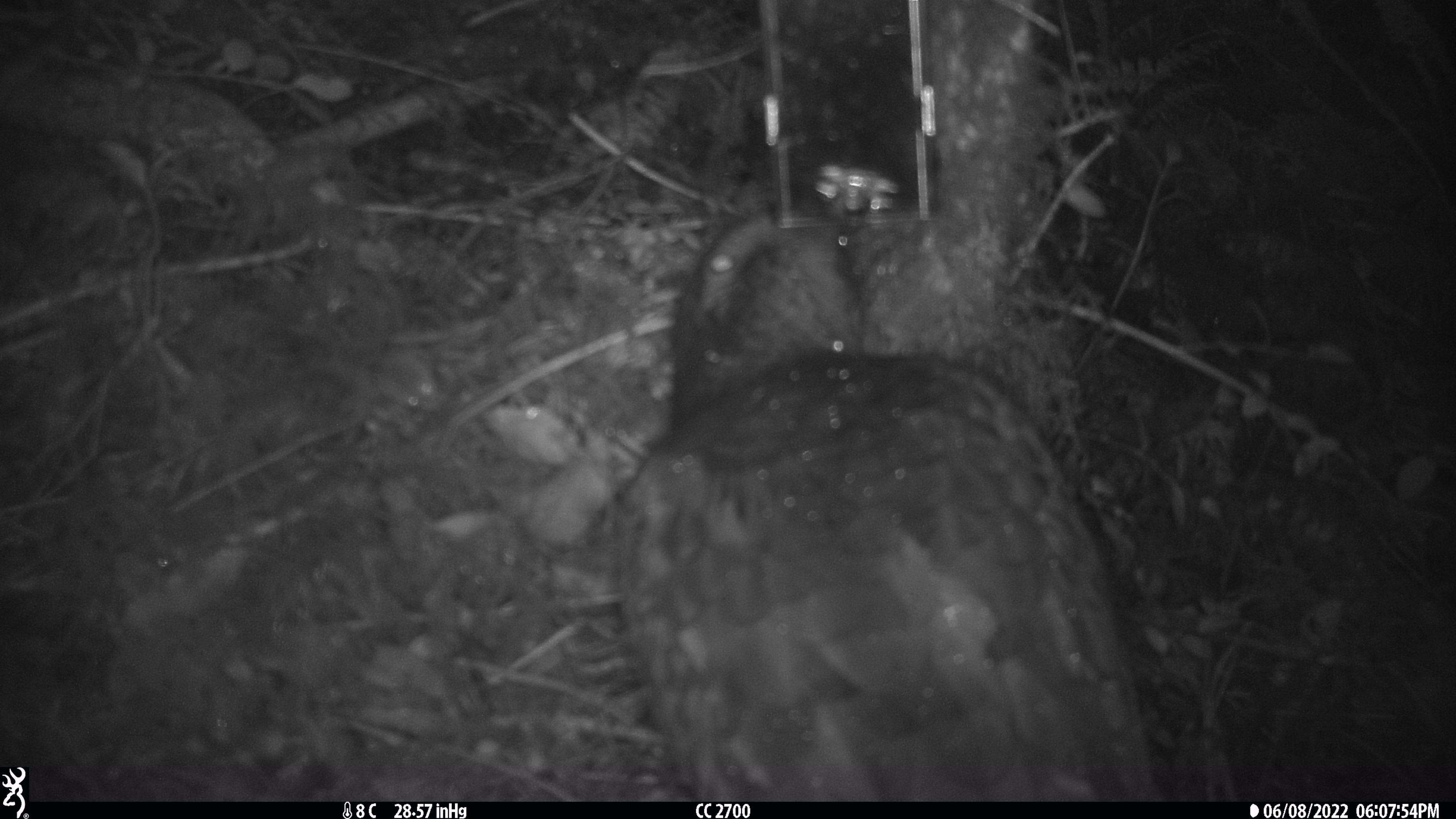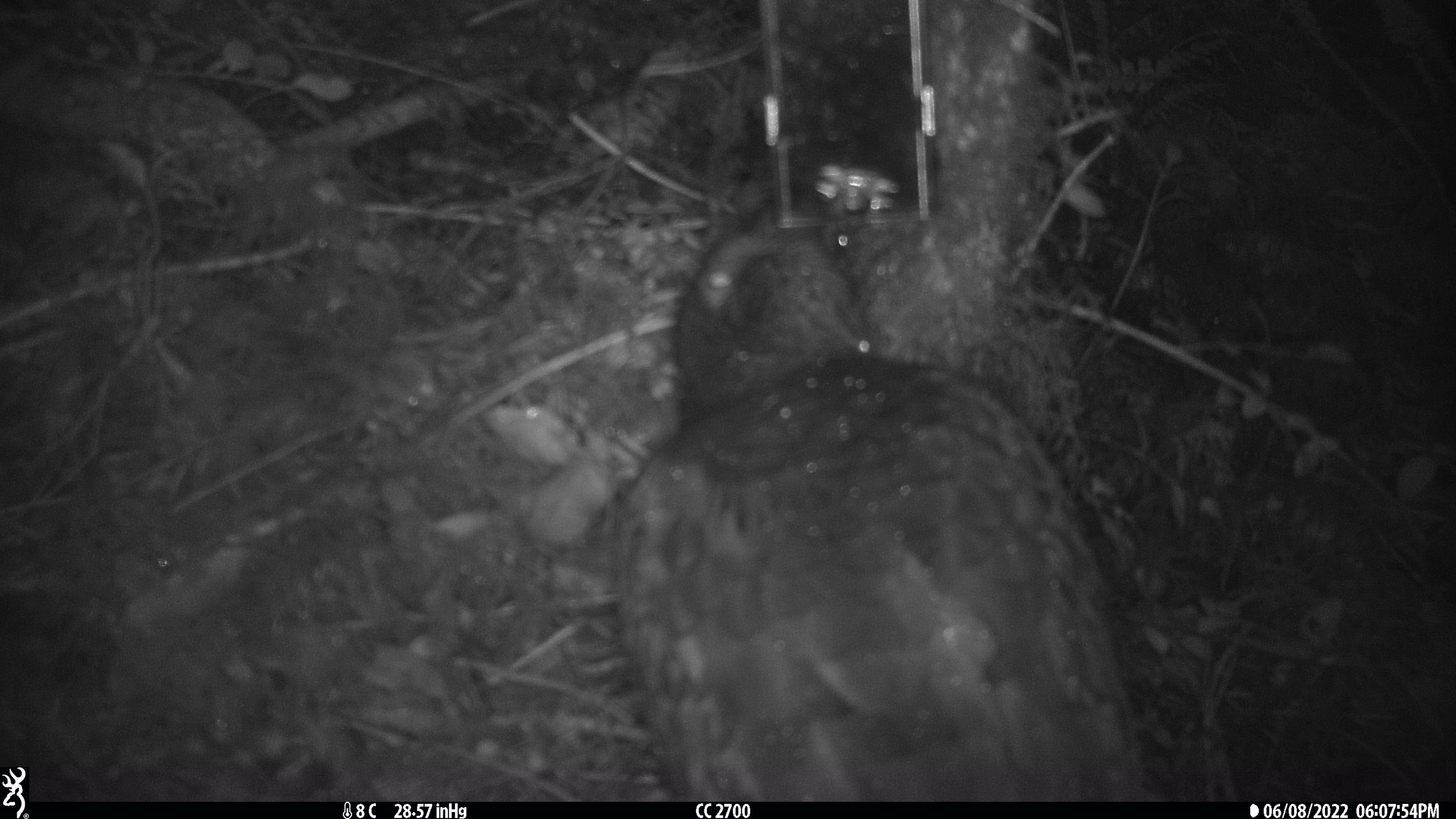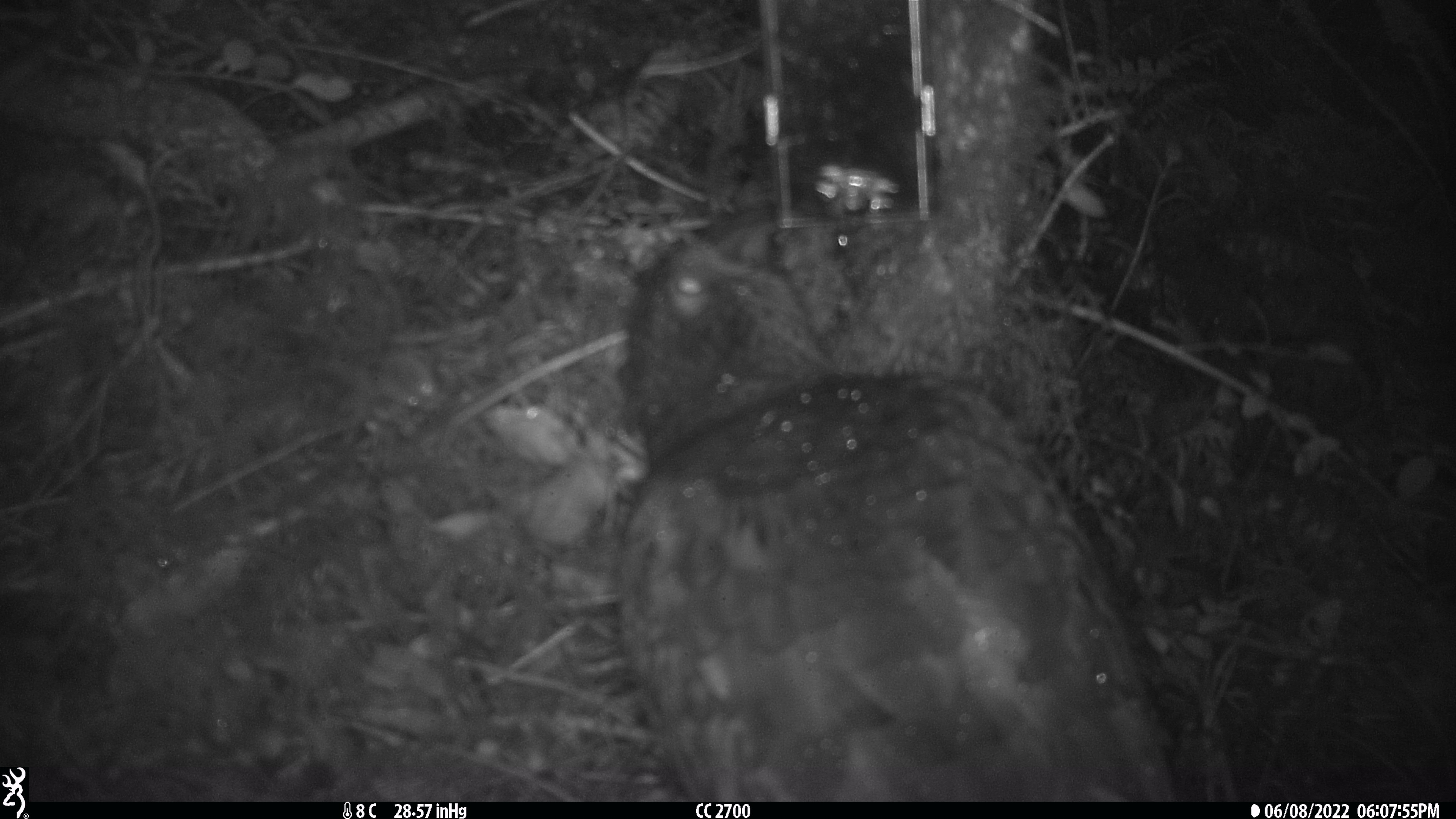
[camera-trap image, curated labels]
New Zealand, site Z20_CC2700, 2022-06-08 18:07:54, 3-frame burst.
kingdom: Animalia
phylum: Chordata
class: Aves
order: Psittaciformes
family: Strigopidae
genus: Nestor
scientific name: Nestor notabilis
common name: kea